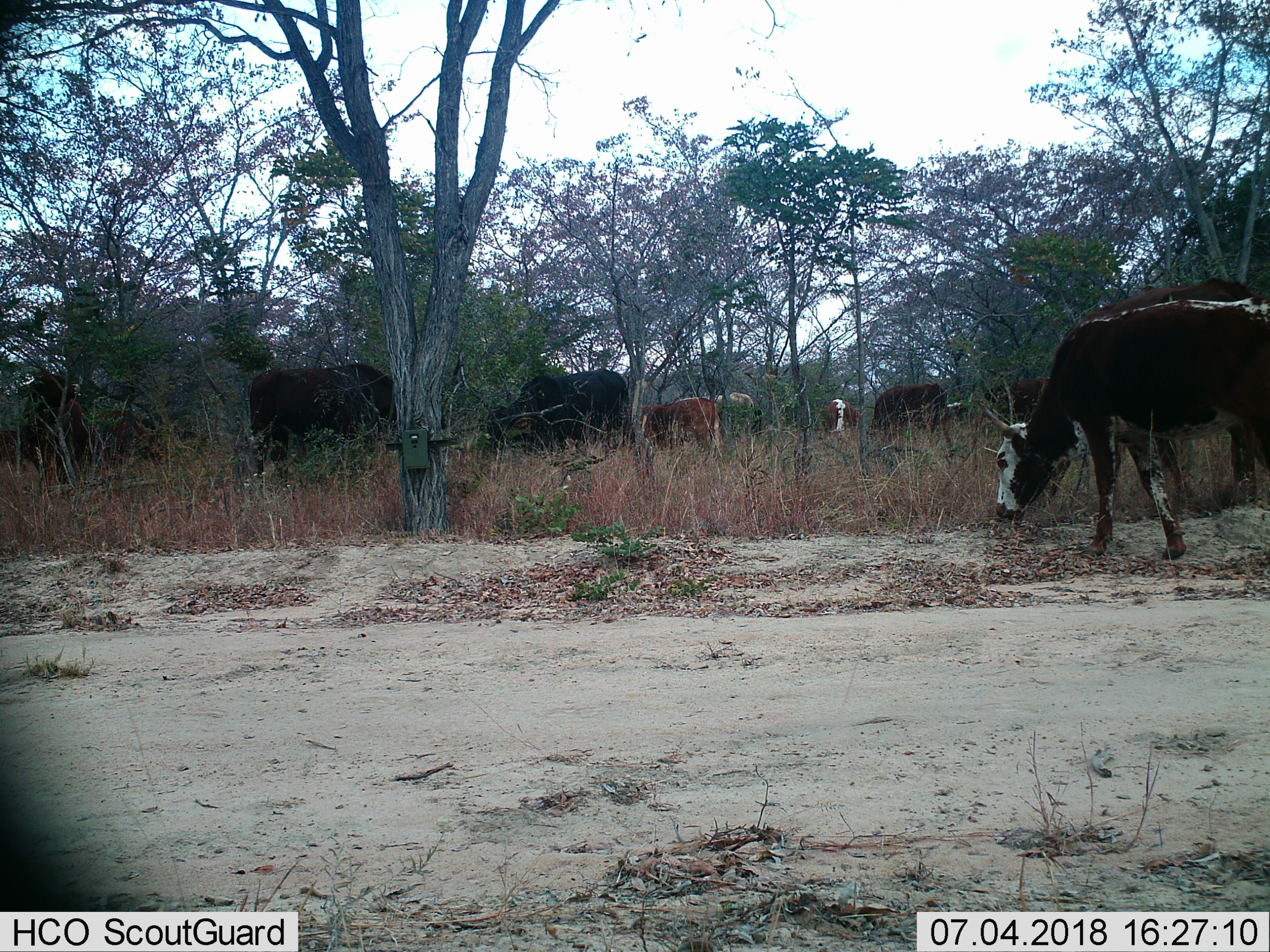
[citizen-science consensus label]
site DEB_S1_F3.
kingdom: Animalia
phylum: Chordata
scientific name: Vertebrata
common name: domestic animal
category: domesticanimal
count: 9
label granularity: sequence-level